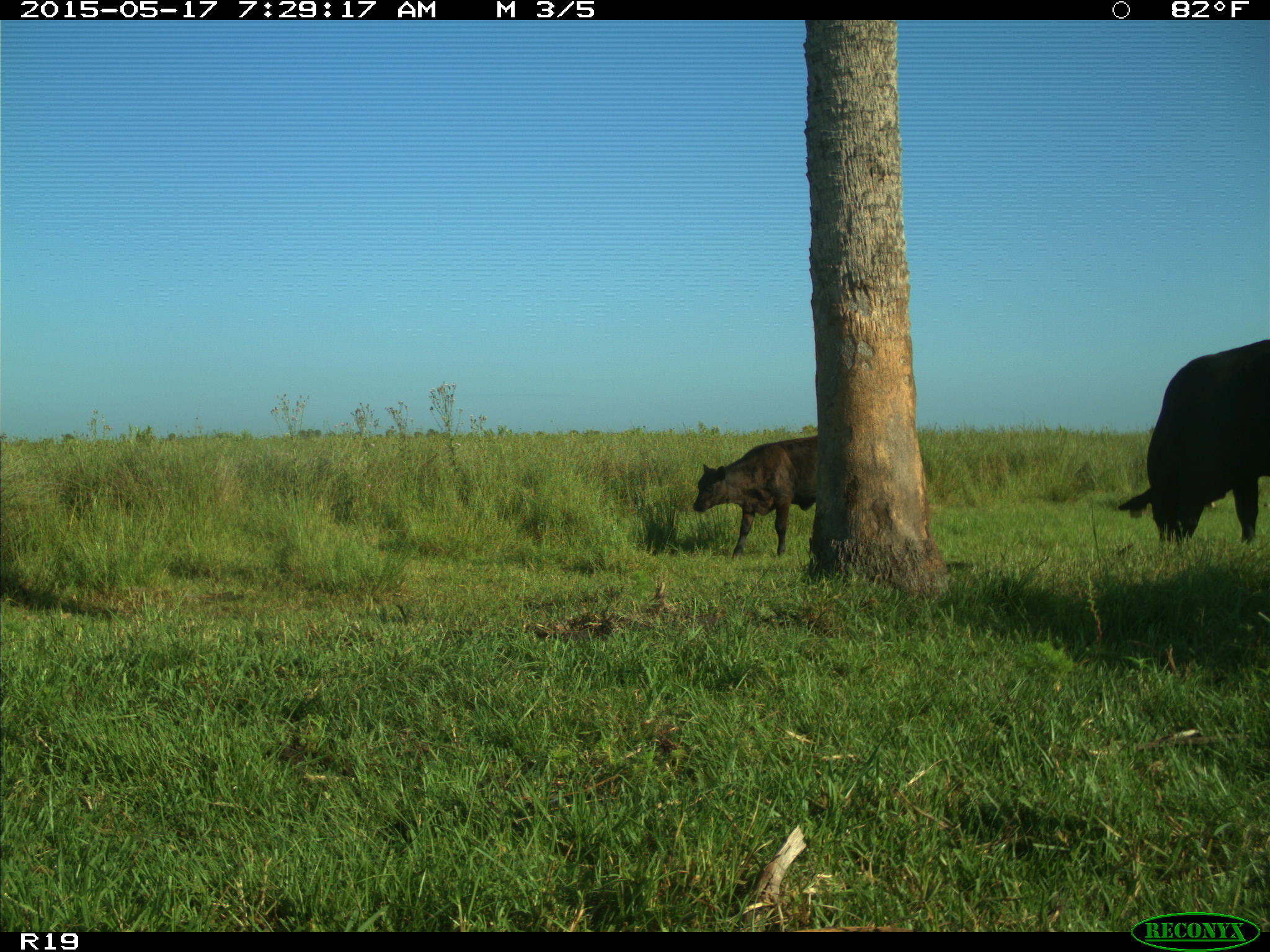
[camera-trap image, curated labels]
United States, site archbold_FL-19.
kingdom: Animalia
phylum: Chordata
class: Mammalia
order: Artiodactyla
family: Bovidae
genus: Bos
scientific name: Bos taurus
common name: domestic cow